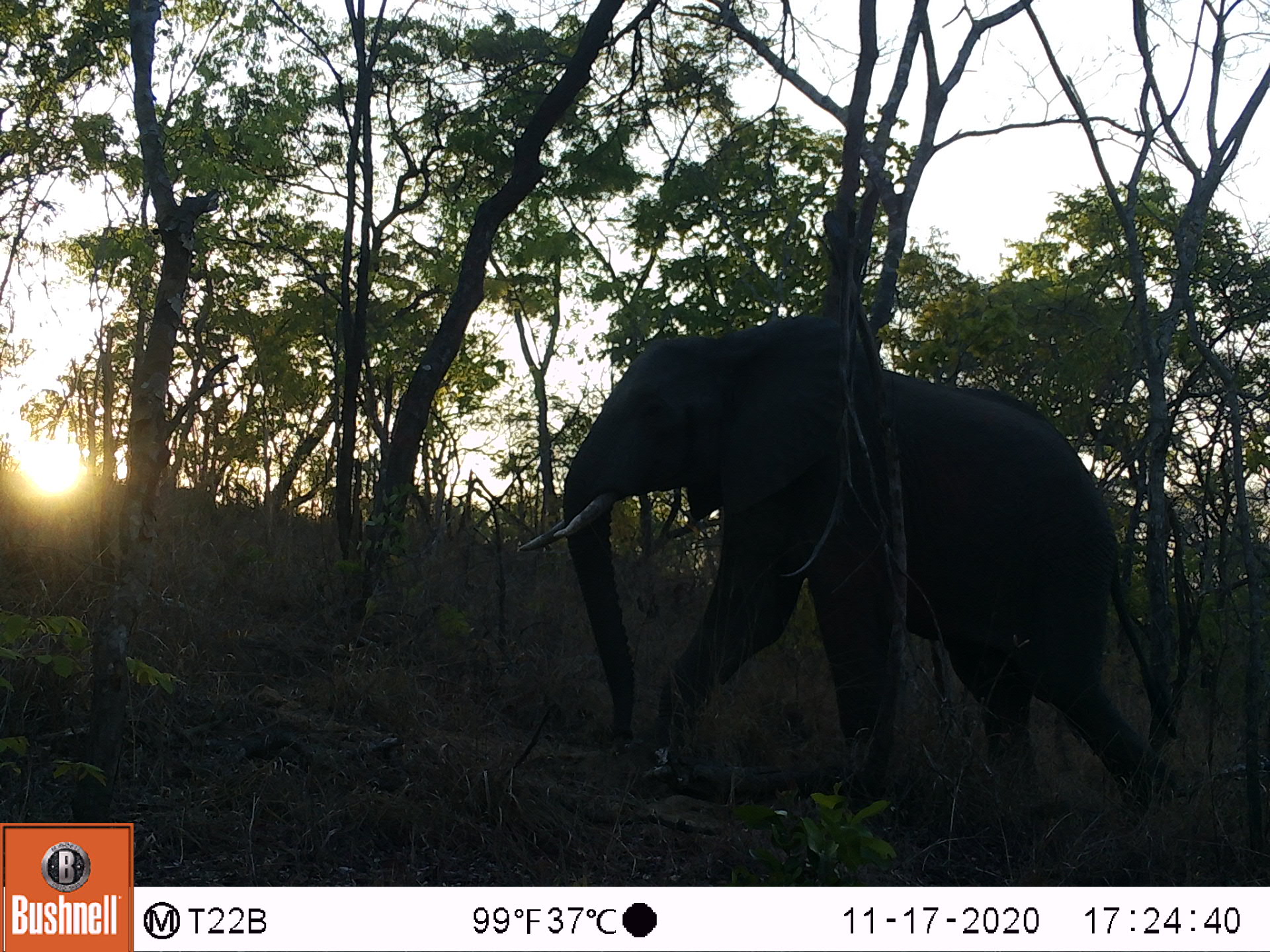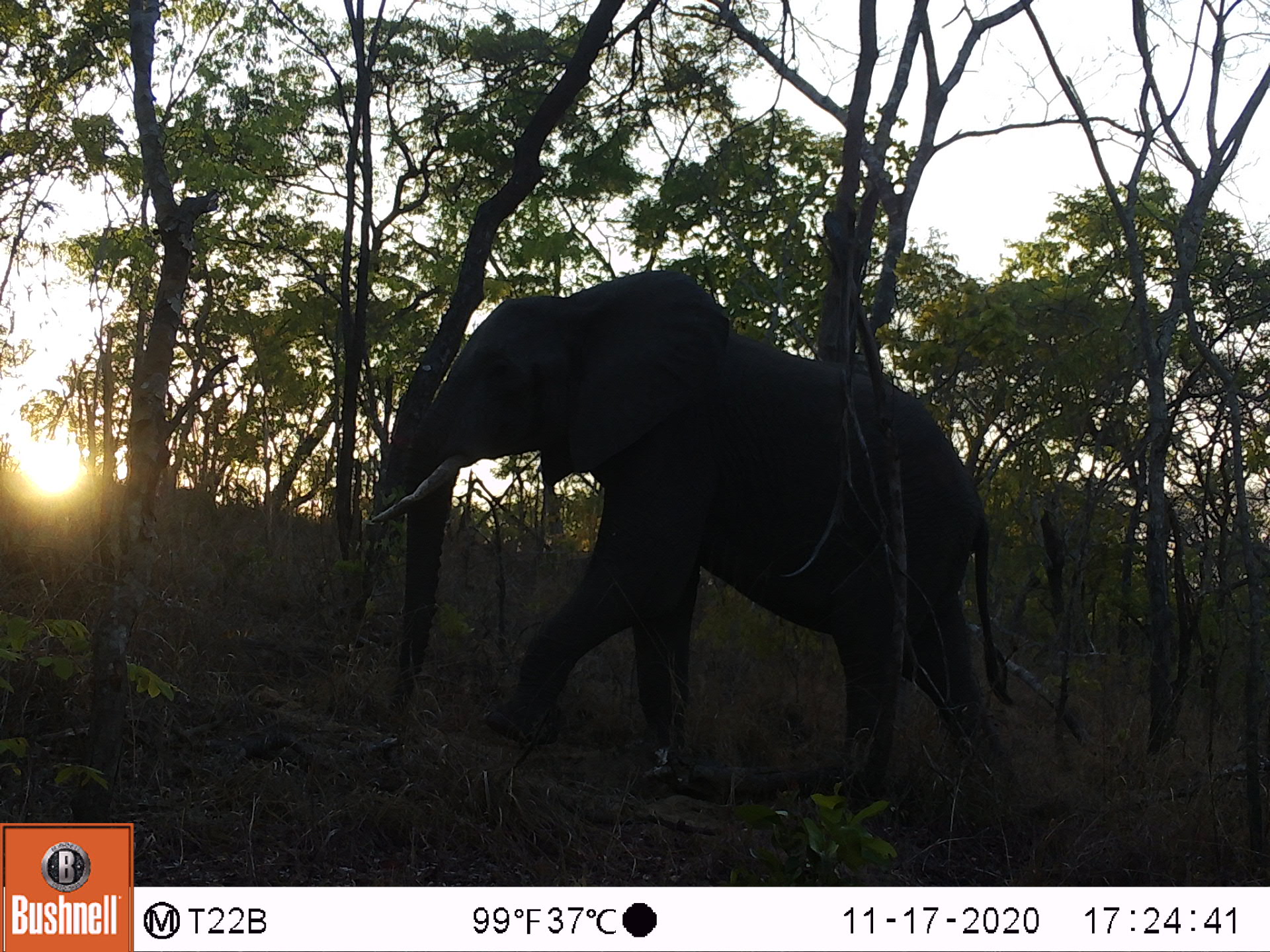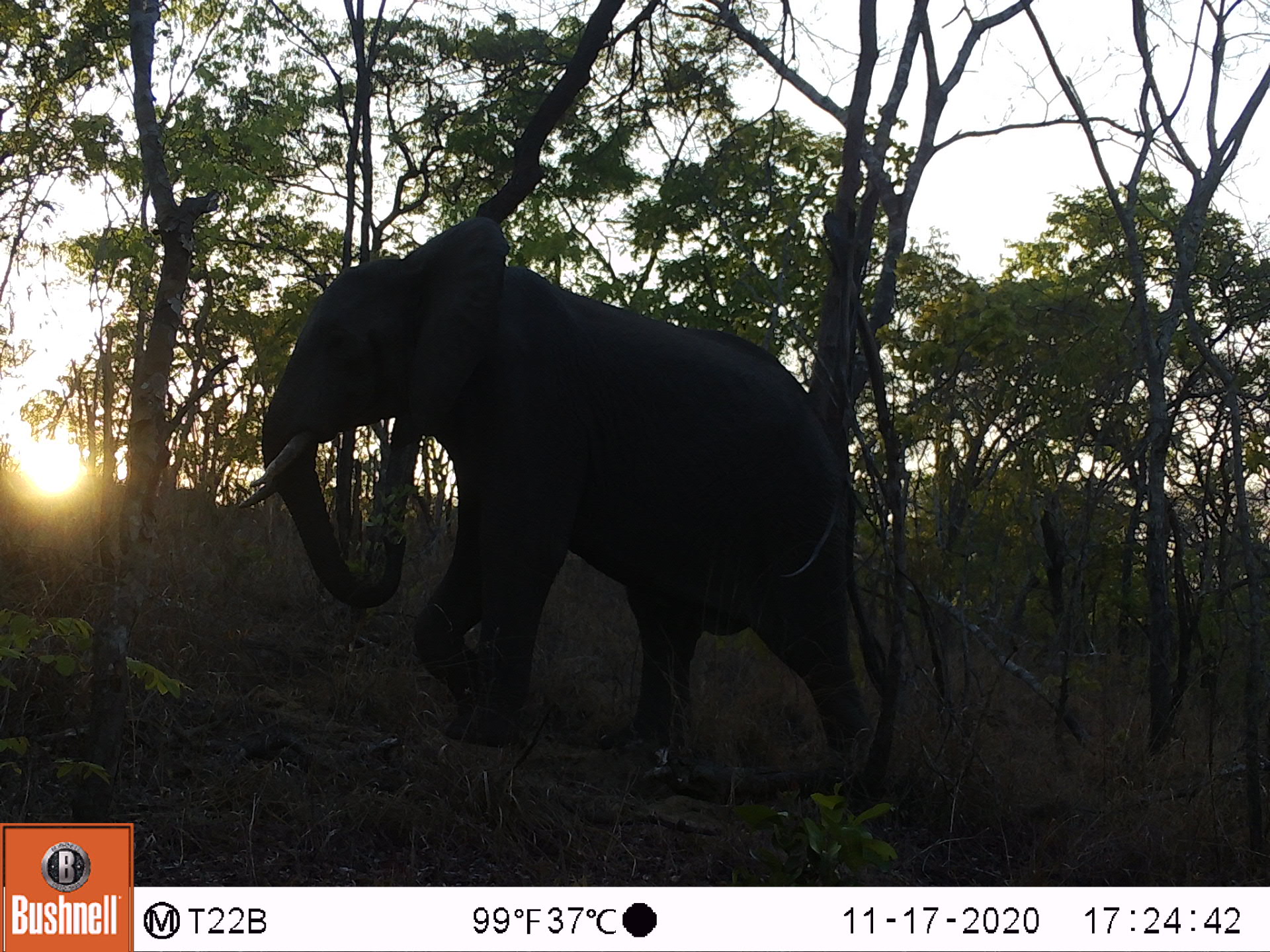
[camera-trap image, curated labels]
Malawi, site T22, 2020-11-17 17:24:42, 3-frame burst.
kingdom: Animalia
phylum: Chordata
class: Mammalia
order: Proboscidea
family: Elephantidae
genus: Loxodonta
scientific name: Loxodonta africana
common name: african savanna elephant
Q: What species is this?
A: African savanna elephant (Loxodonta africana).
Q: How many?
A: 1.